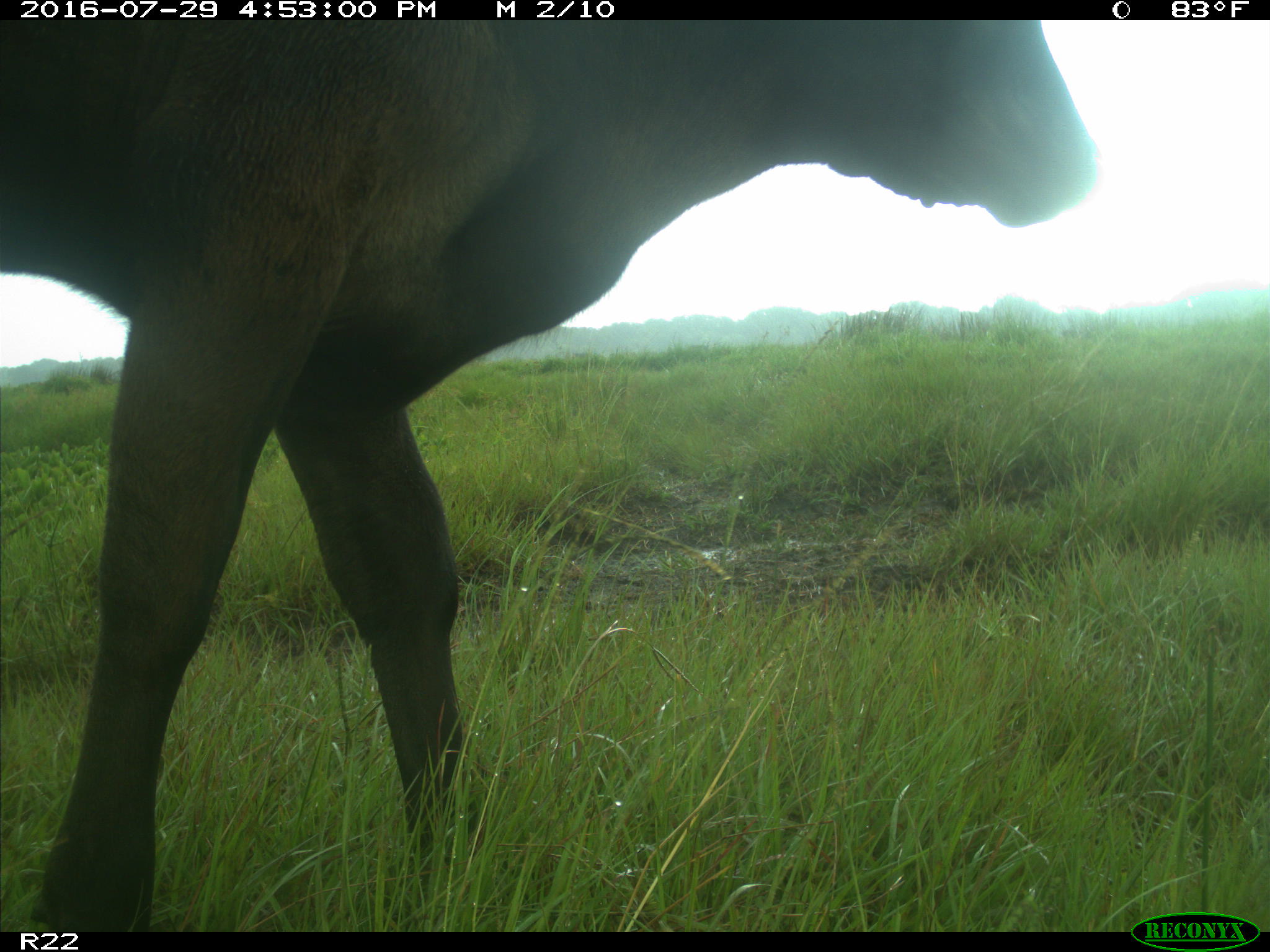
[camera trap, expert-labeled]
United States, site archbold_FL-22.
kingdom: Animalia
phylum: Chordata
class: Mammalia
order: Artiodactyla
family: Bovidae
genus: Bos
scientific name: Bos taurus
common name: domestic cow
Bos taurus (domestic cow).